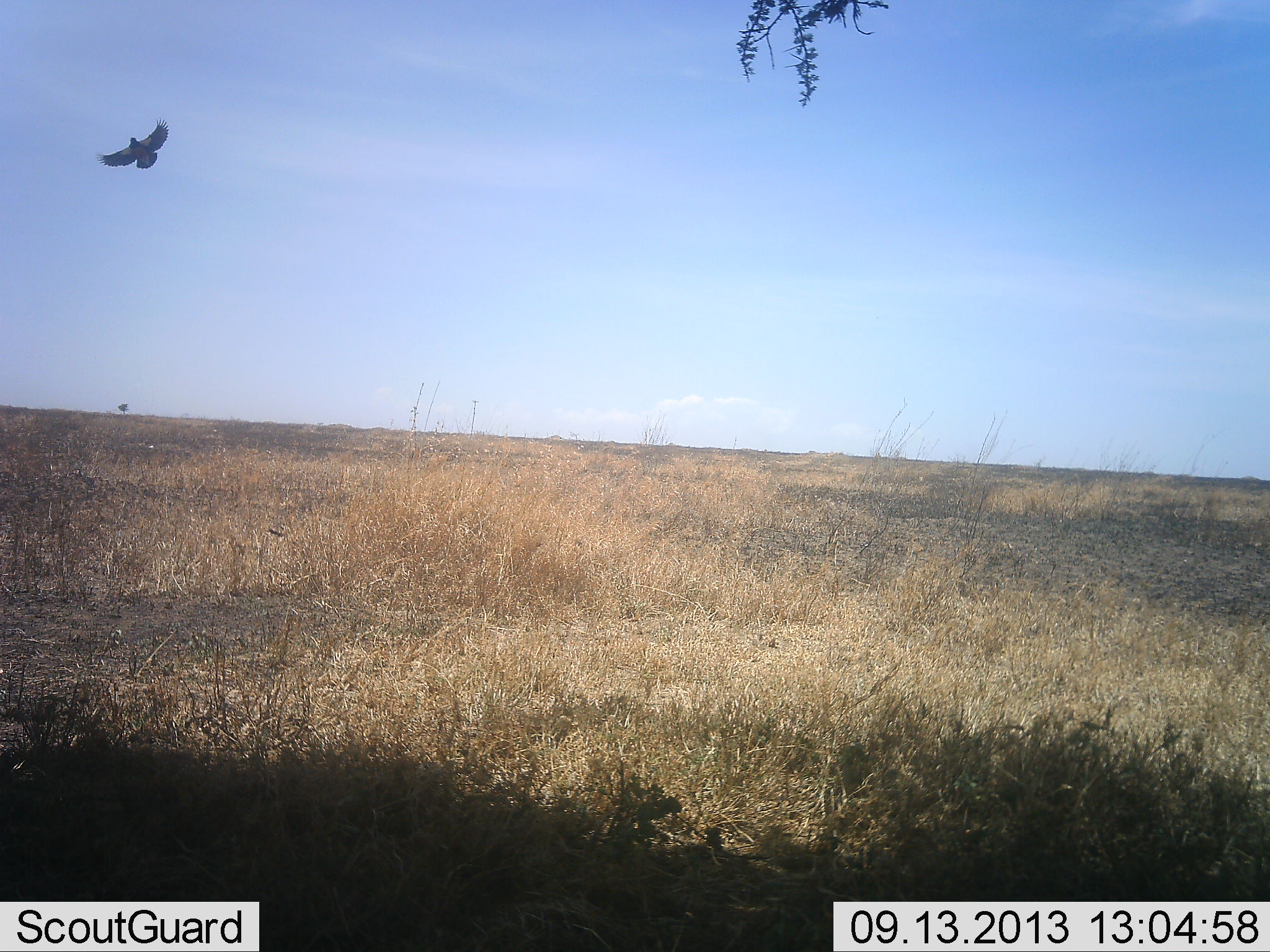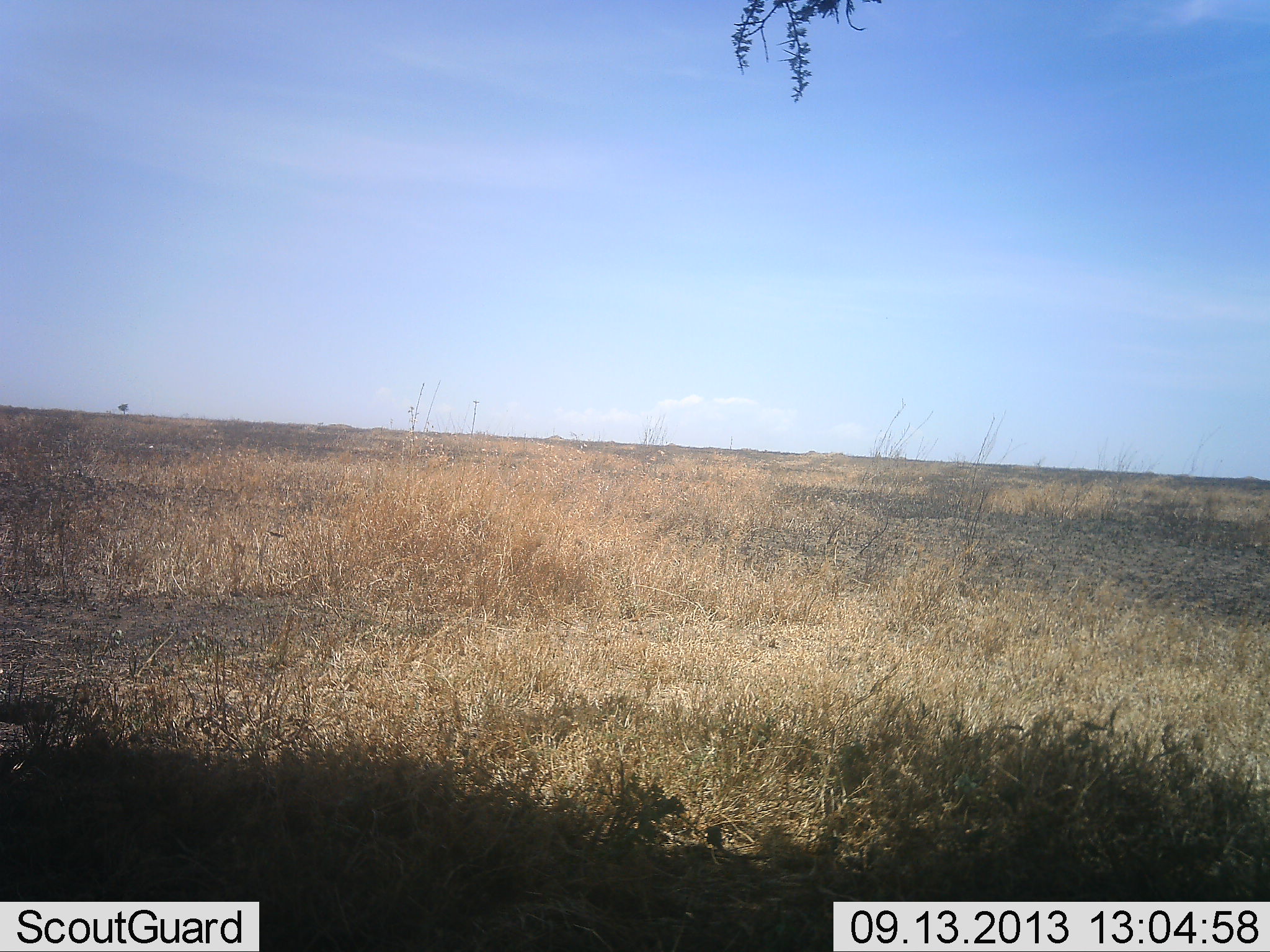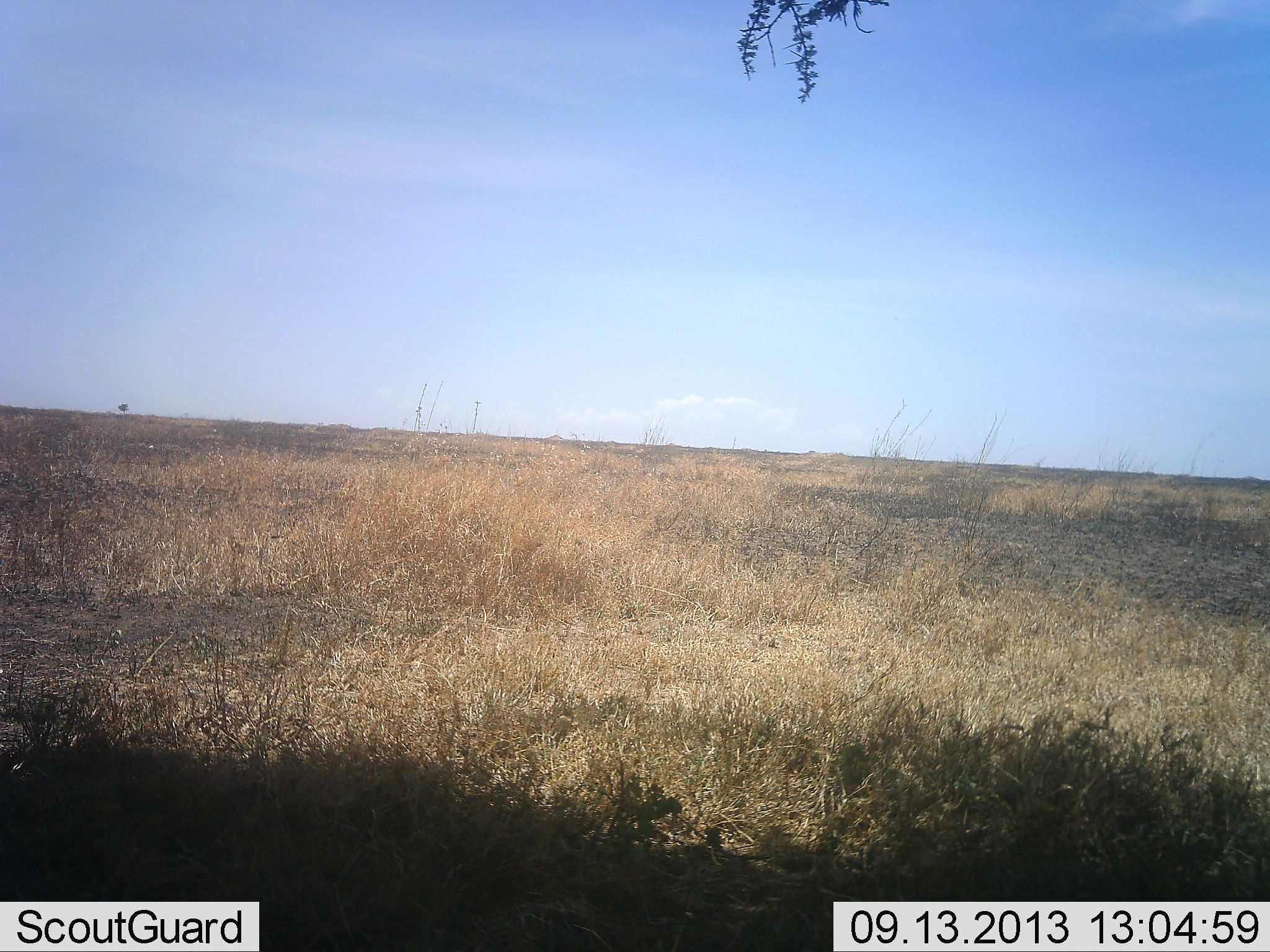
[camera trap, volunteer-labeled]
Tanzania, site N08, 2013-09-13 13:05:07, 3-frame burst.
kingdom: Animalia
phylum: Chordata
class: Aves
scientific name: Aves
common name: bird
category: otherbird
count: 1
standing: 0%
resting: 0%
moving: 100%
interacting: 0%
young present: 0%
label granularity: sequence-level